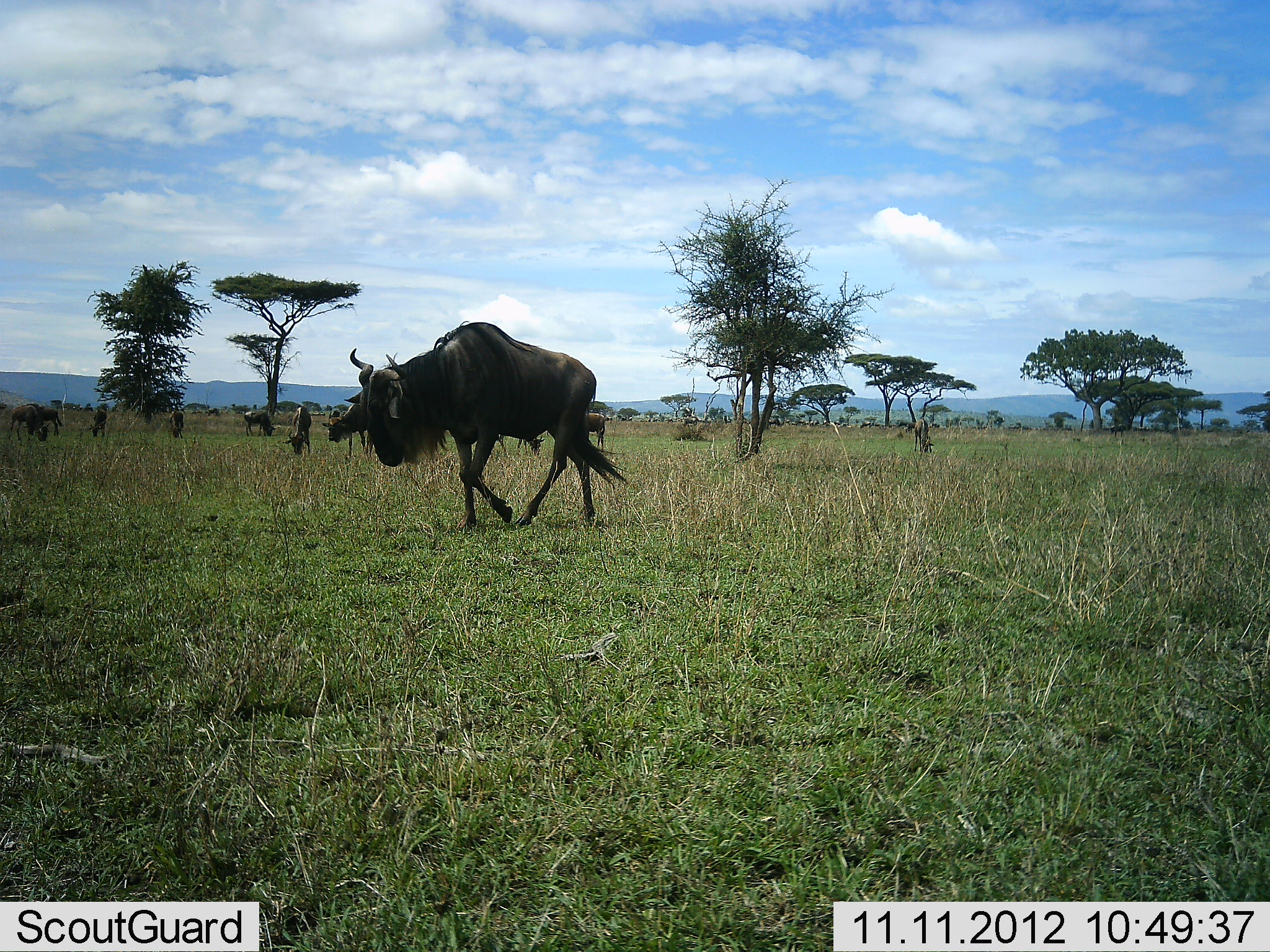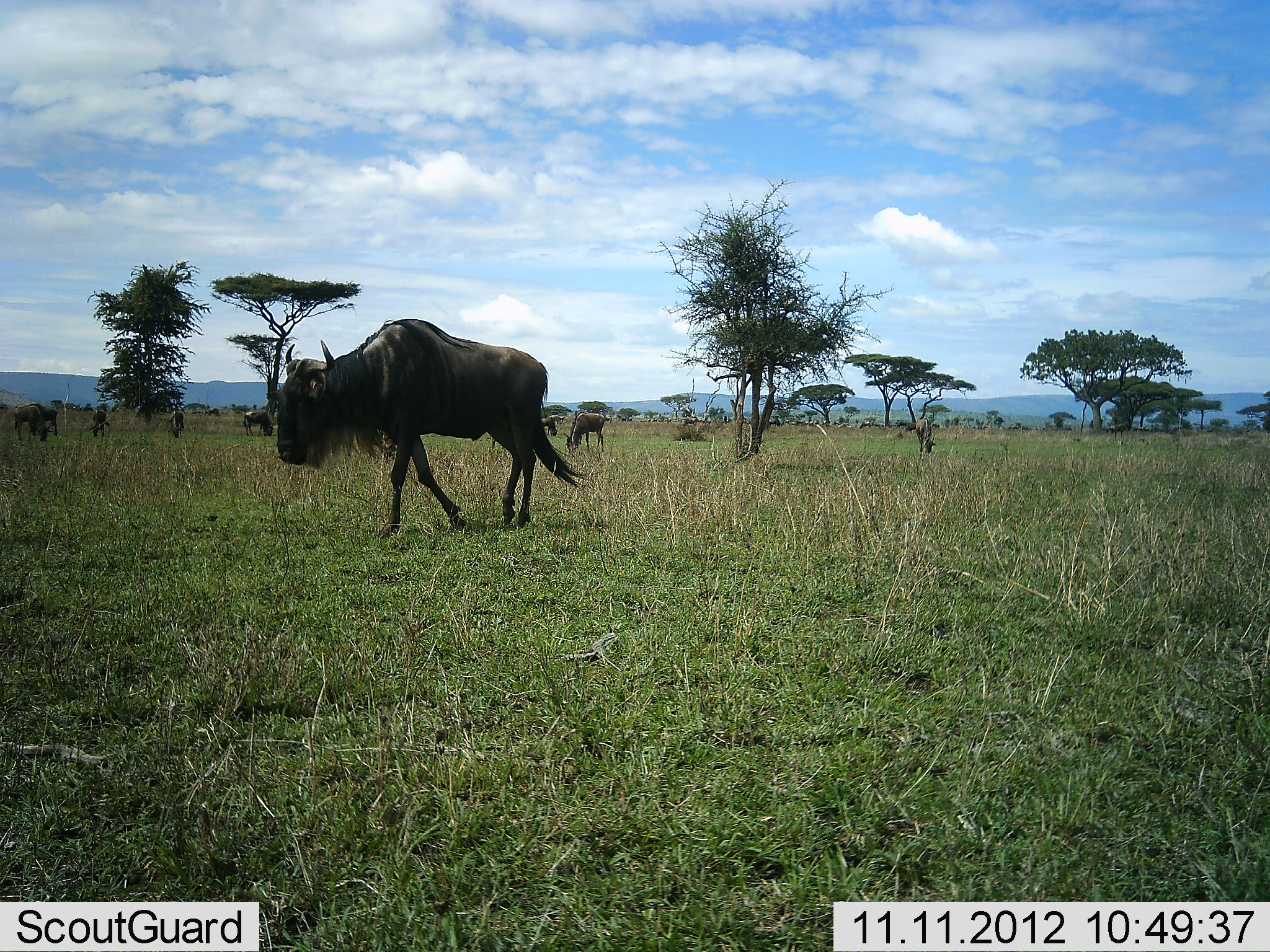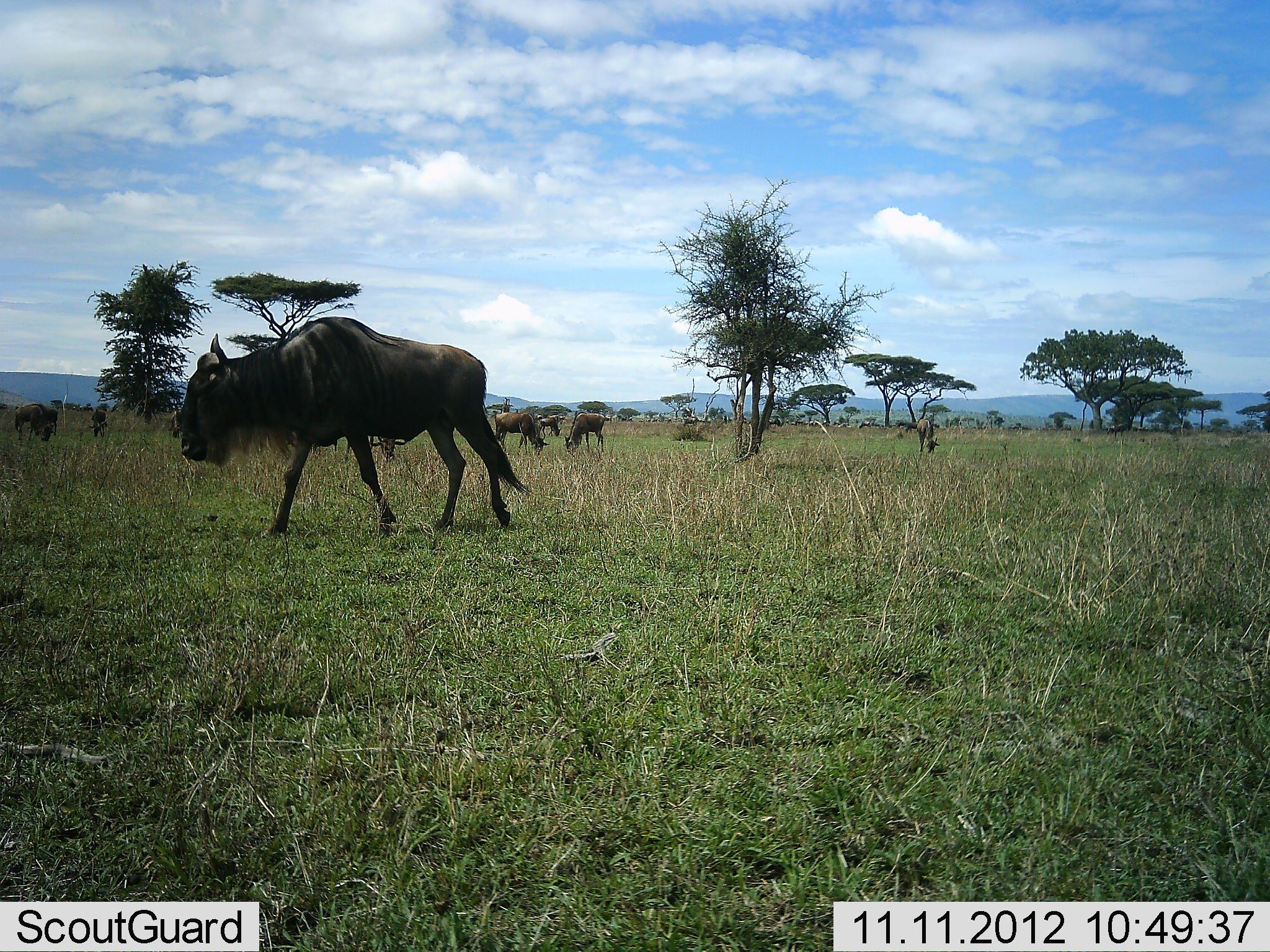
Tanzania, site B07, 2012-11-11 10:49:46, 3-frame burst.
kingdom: Animalia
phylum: Chordata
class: Mammalia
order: Artiodactyla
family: Bovidae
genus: Connochaetes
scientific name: Connochaetes taurinus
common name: blue wildebeest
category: wildebeest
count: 11-50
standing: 36%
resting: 9%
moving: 82%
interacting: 0%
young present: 0%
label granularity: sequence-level